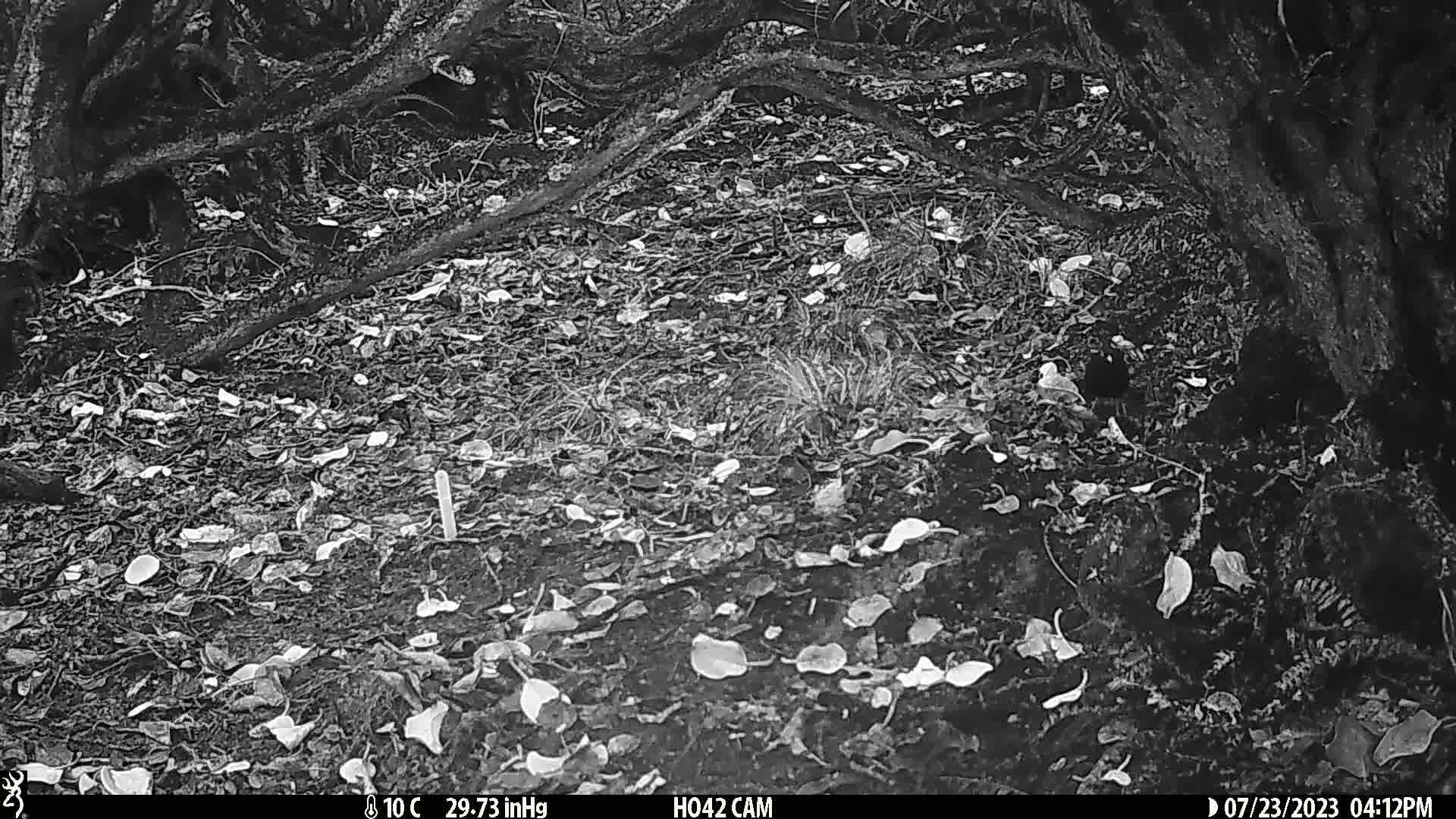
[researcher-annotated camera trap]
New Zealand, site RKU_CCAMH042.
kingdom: Animalia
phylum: Chordata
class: Aves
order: Passeriformes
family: Turdidae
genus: Turdus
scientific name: Turdus merula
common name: eurasian blackbird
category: blackbird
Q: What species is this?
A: Blackbird (eurasian blackbird) (Turdus merula).